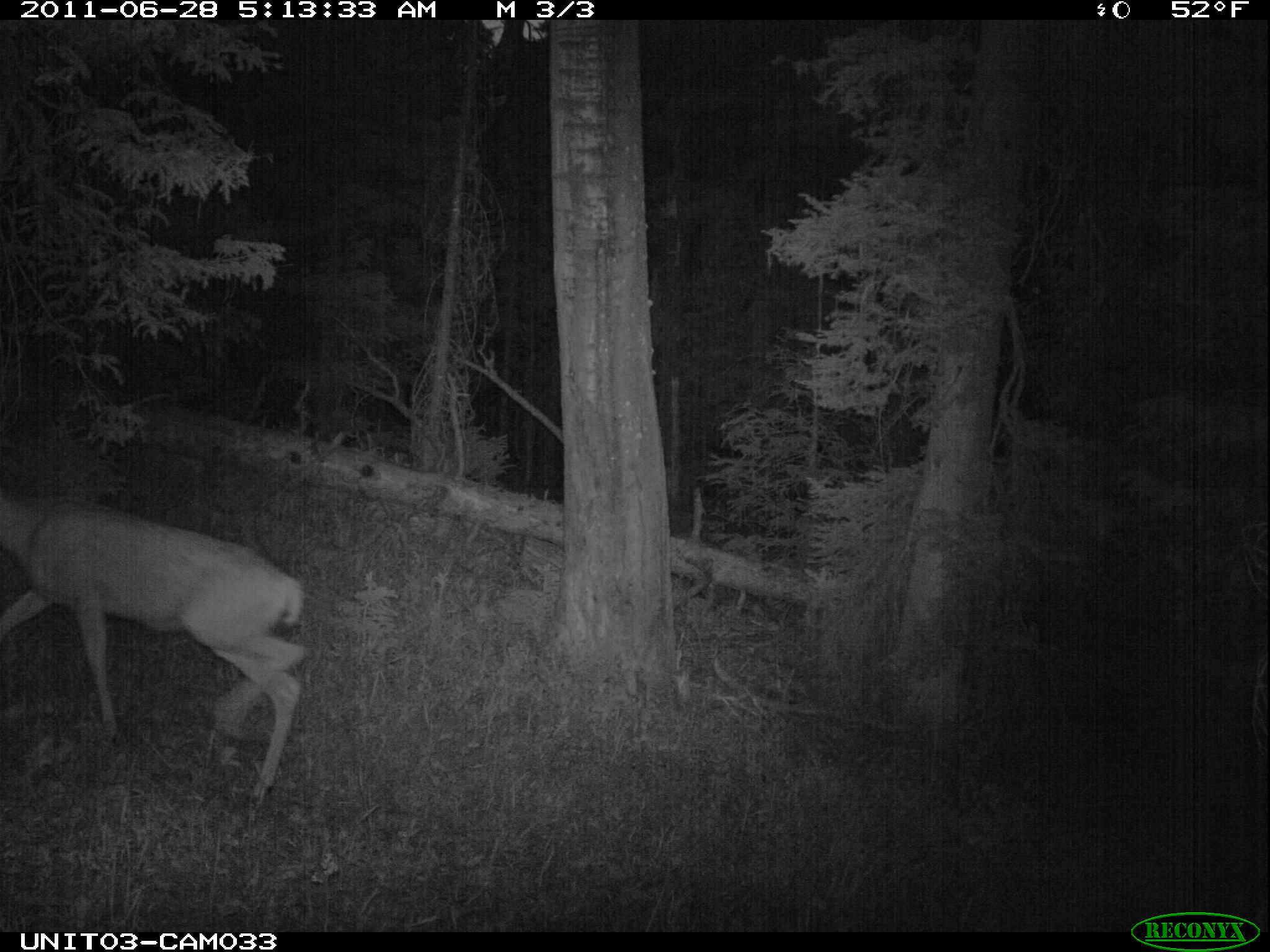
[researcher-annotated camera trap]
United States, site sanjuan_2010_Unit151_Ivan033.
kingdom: Animalia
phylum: Chordata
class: Mammalia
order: Artiodactyla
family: Cervidae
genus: Odocoileus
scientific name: Odocoileus hemionus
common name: mule deer